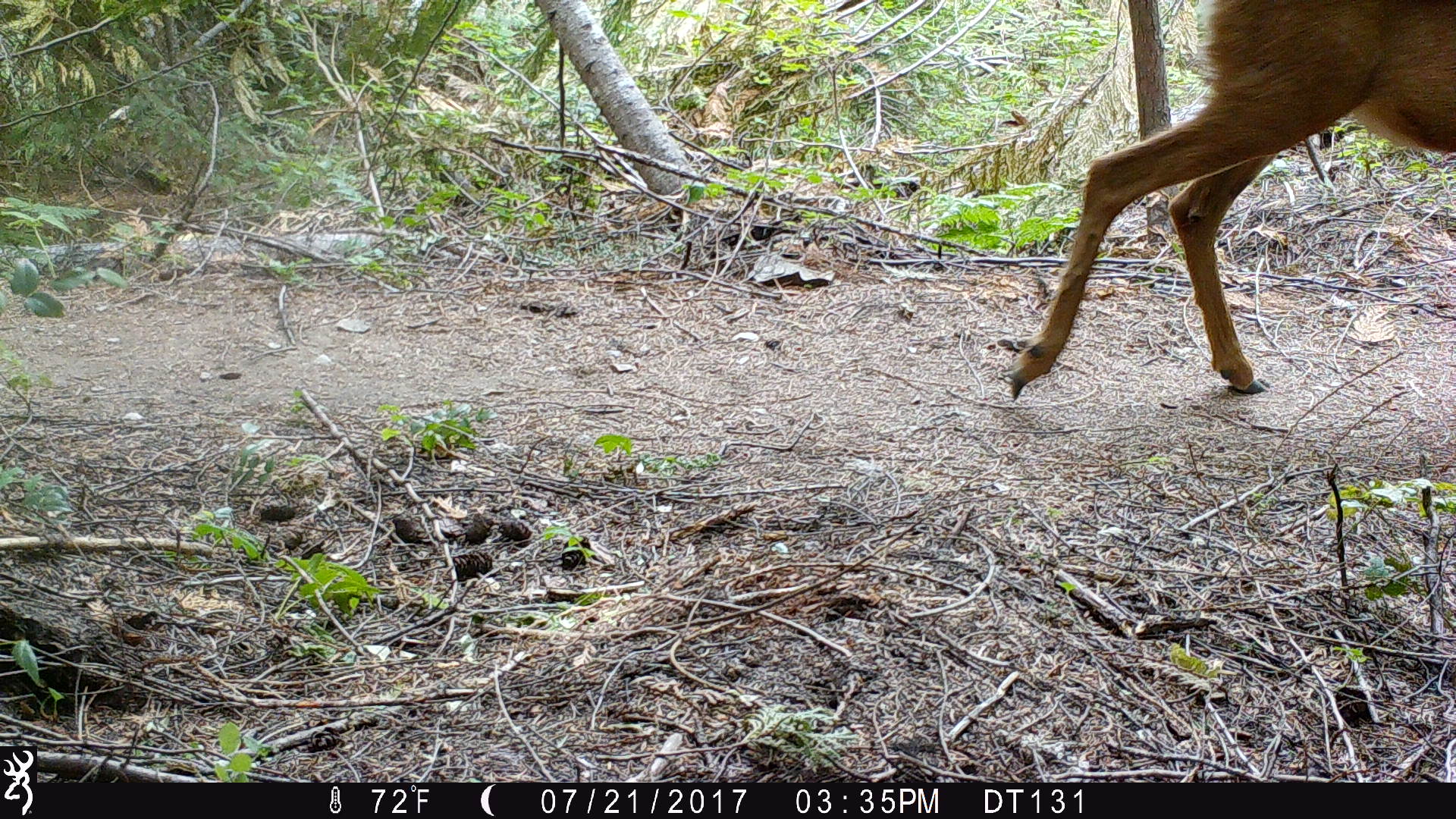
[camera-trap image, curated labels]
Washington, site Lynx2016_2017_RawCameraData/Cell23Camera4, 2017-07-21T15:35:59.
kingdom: Animalia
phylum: Chordata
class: Mammalia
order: Artiodactyla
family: Cervidae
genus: Odocoileus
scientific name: Odocoileus hemionus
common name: mule deer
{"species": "Odocoileus hemionus (mule deer)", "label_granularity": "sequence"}